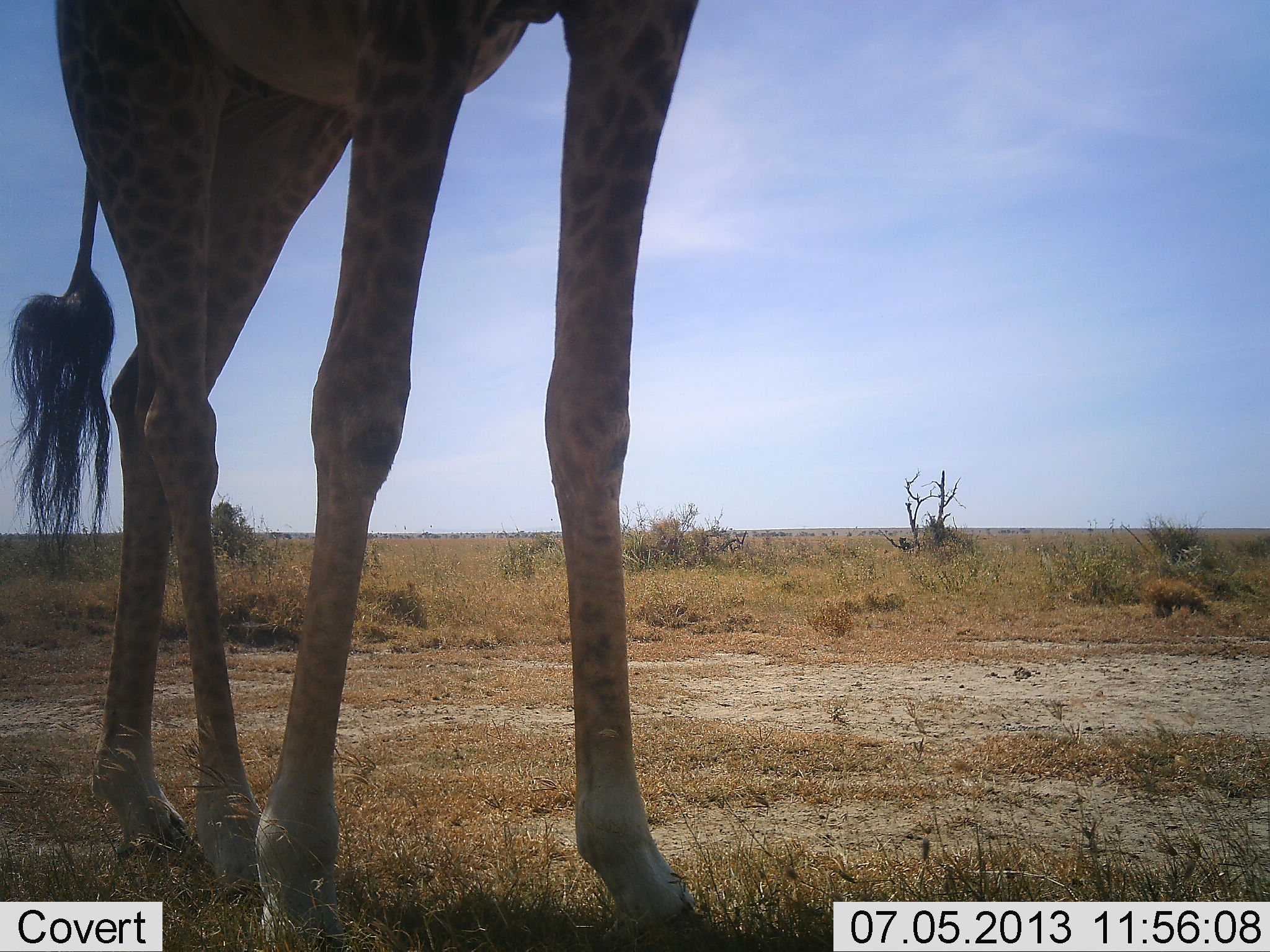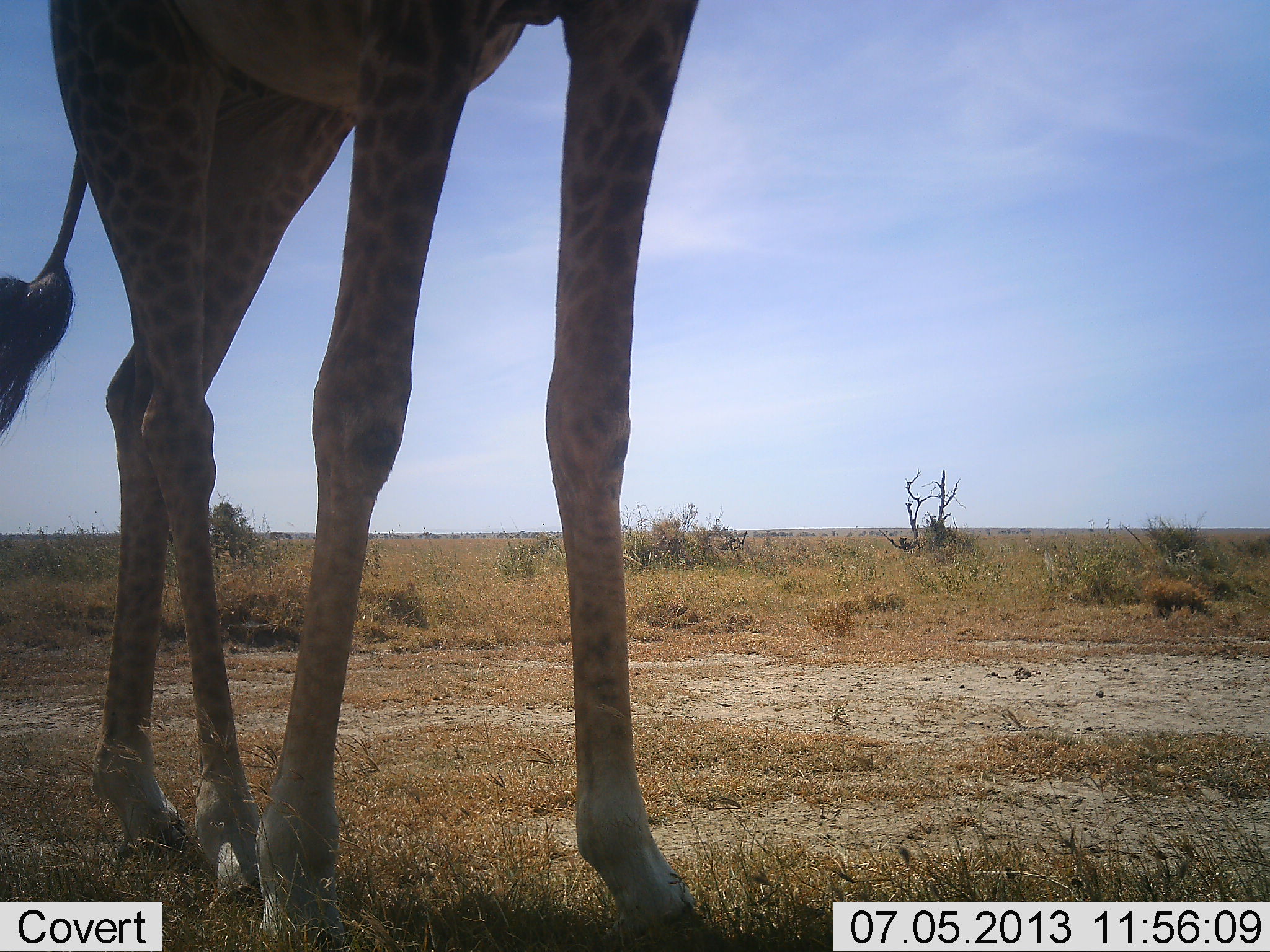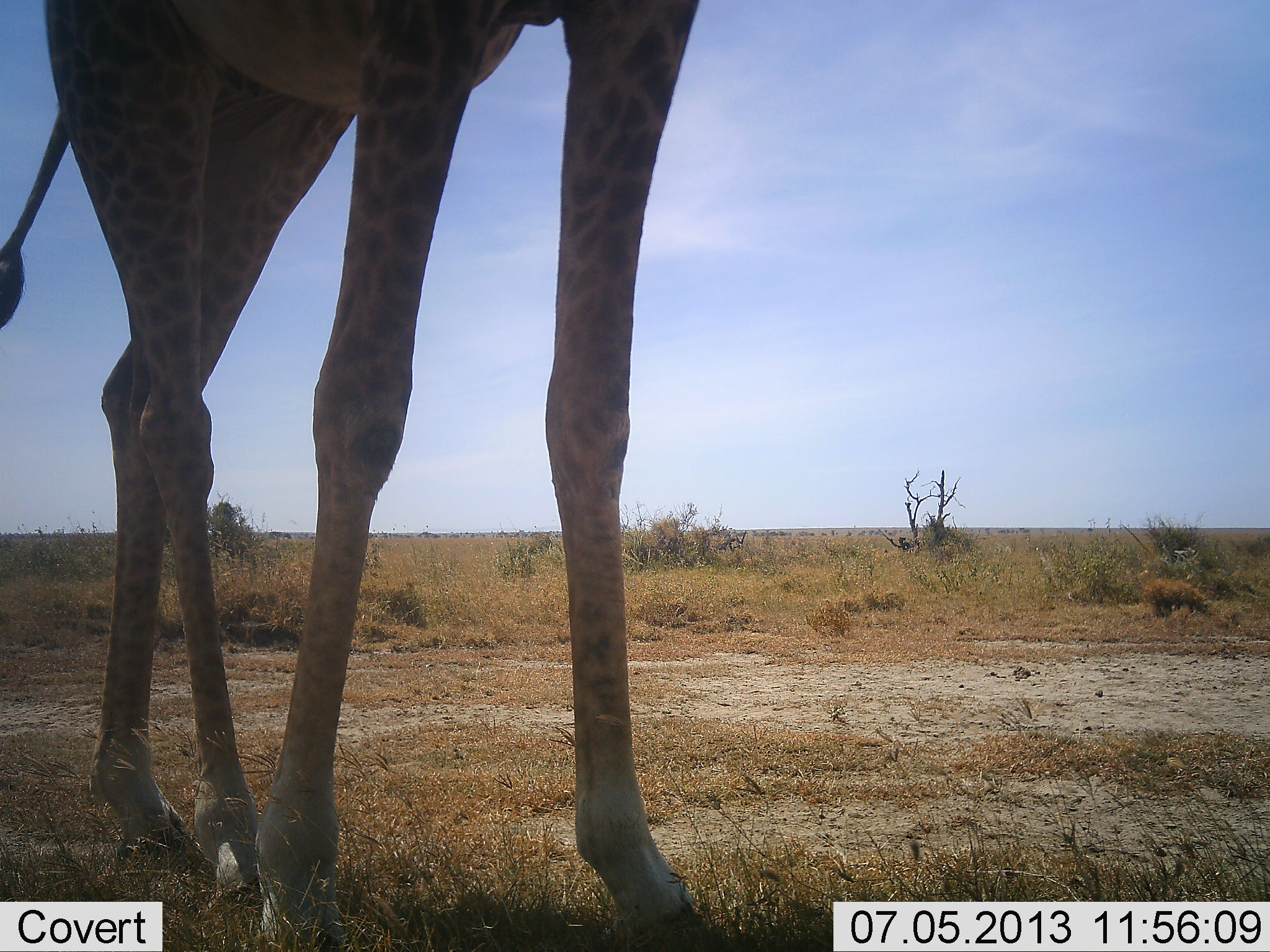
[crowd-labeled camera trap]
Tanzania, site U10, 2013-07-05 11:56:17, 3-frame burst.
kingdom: Animalia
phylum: Chordata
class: Mammalia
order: Artiodactyla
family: Giraffidae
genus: Giraffa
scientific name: Giraffa camelopardalis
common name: giraffe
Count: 1.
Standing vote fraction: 100%.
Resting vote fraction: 0%.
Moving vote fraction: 0%.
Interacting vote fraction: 0%.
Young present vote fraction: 0%.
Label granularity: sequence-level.